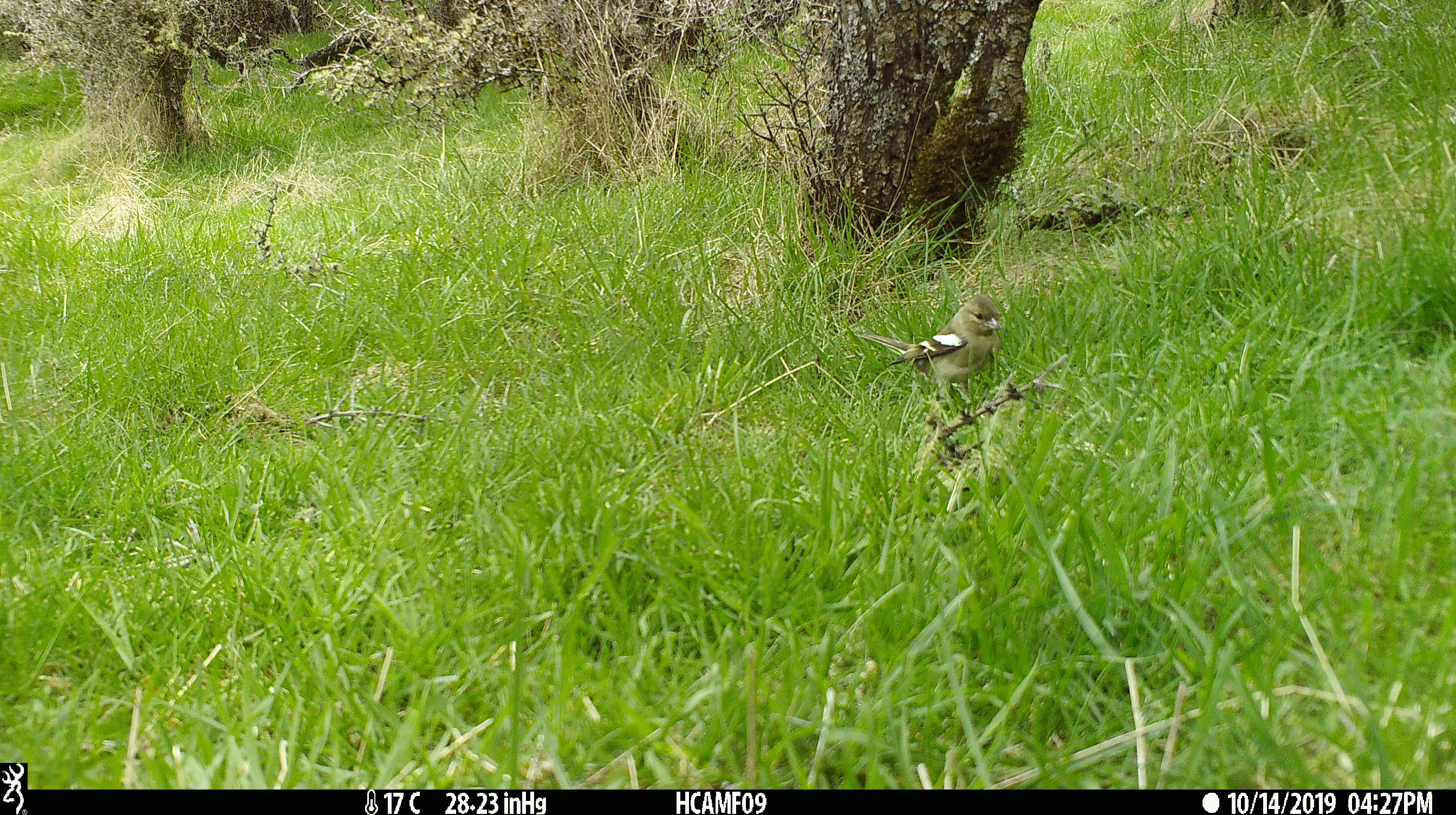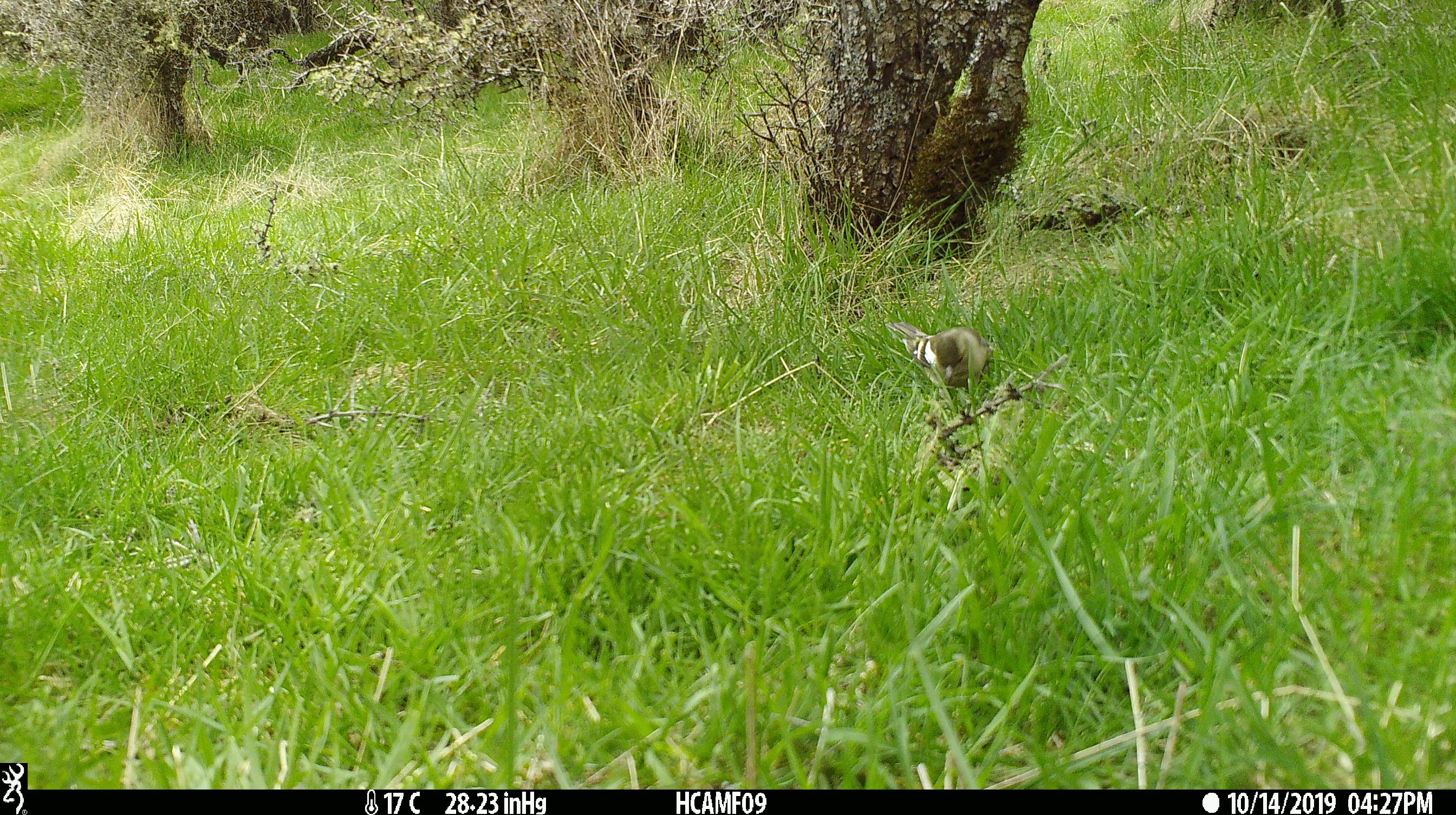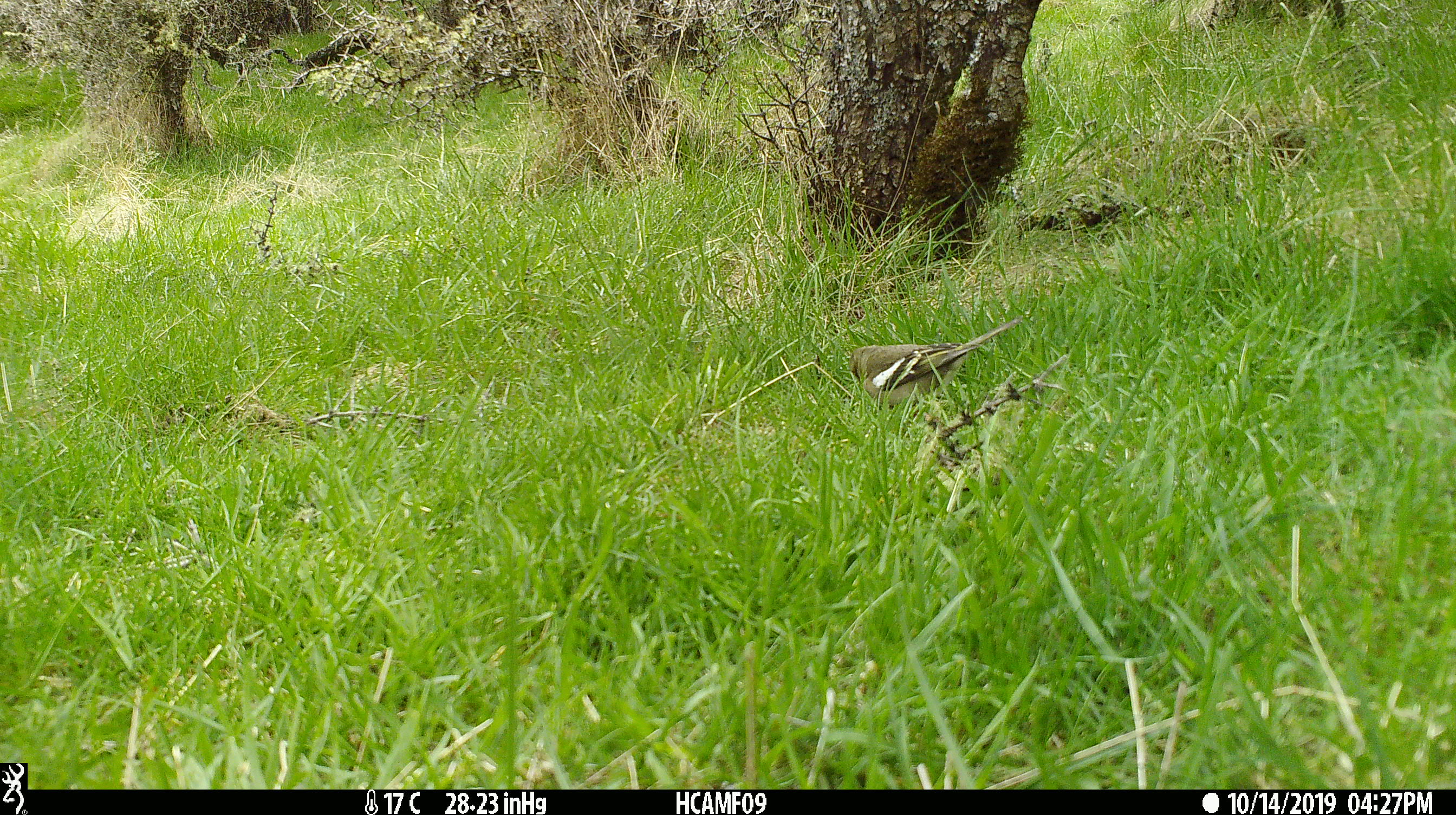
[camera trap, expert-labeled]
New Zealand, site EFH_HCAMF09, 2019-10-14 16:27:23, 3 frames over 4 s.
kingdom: Animalia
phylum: Chordata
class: Aves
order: Passeriformes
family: Fringillidae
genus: Chloris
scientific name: Chloris chloris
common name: greenfinch